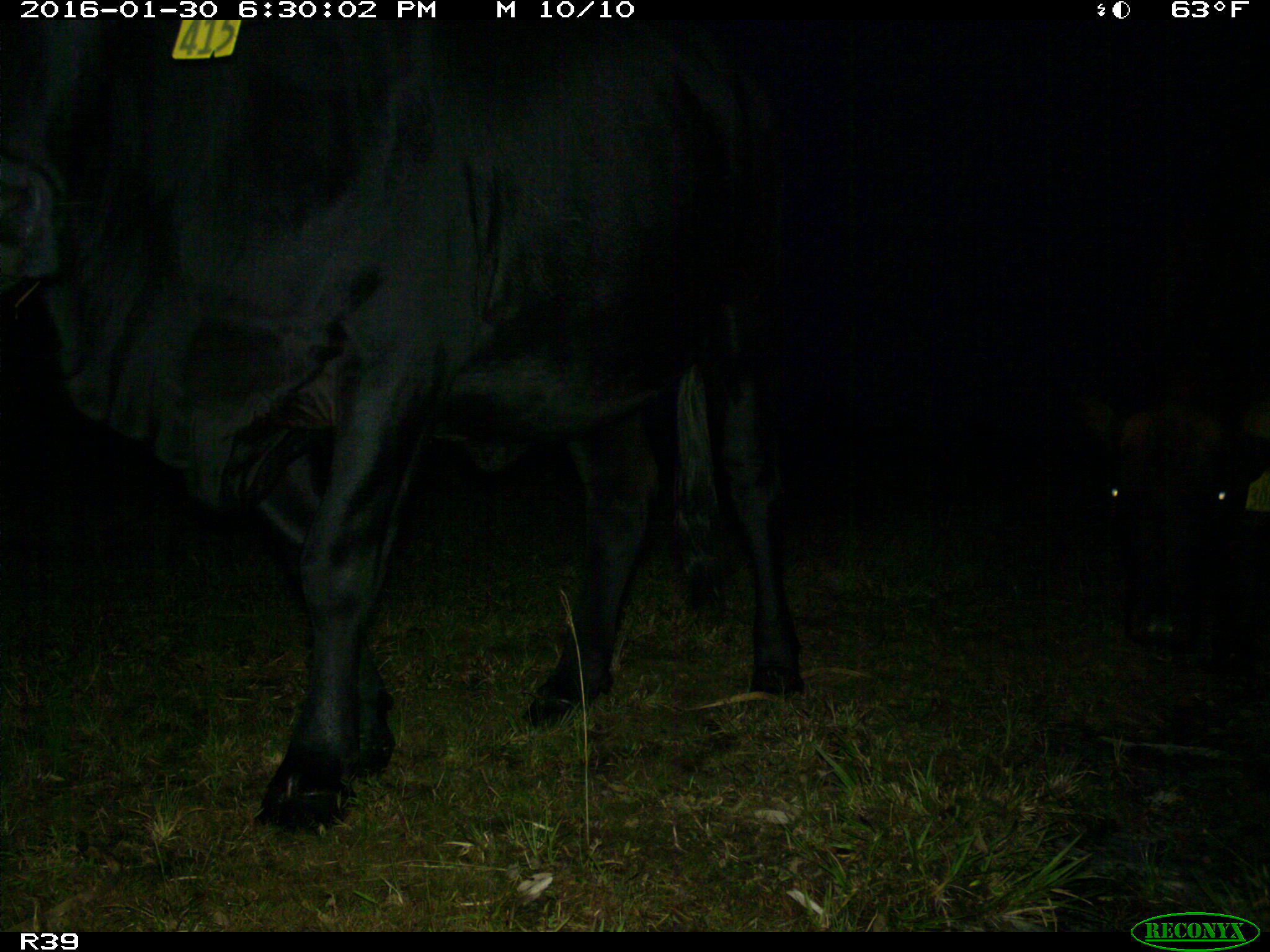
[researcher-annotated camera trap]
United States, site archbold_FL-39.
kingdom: Animalia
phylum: Chordata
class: Mammalia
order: Artiodactyla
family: Bovidae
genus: Bos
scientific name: Bos taurus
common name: domestic cow